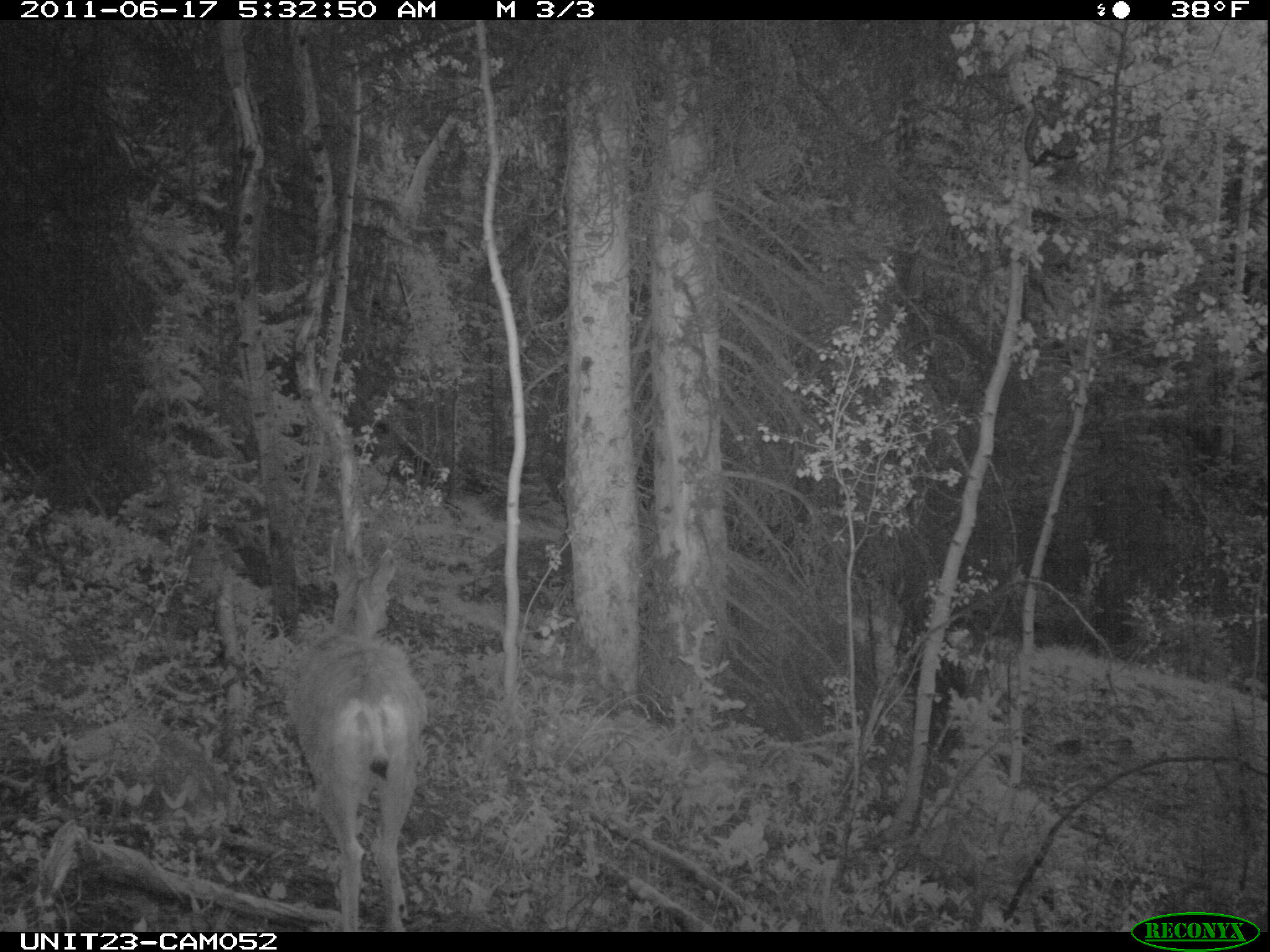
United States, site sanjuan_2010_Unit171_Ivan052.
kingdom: Animalia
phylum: Chordata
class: Mammalia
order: Artiodactyla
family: Cervidae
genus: Odocoileus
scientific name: Odocoileus hemionus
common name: mule deer